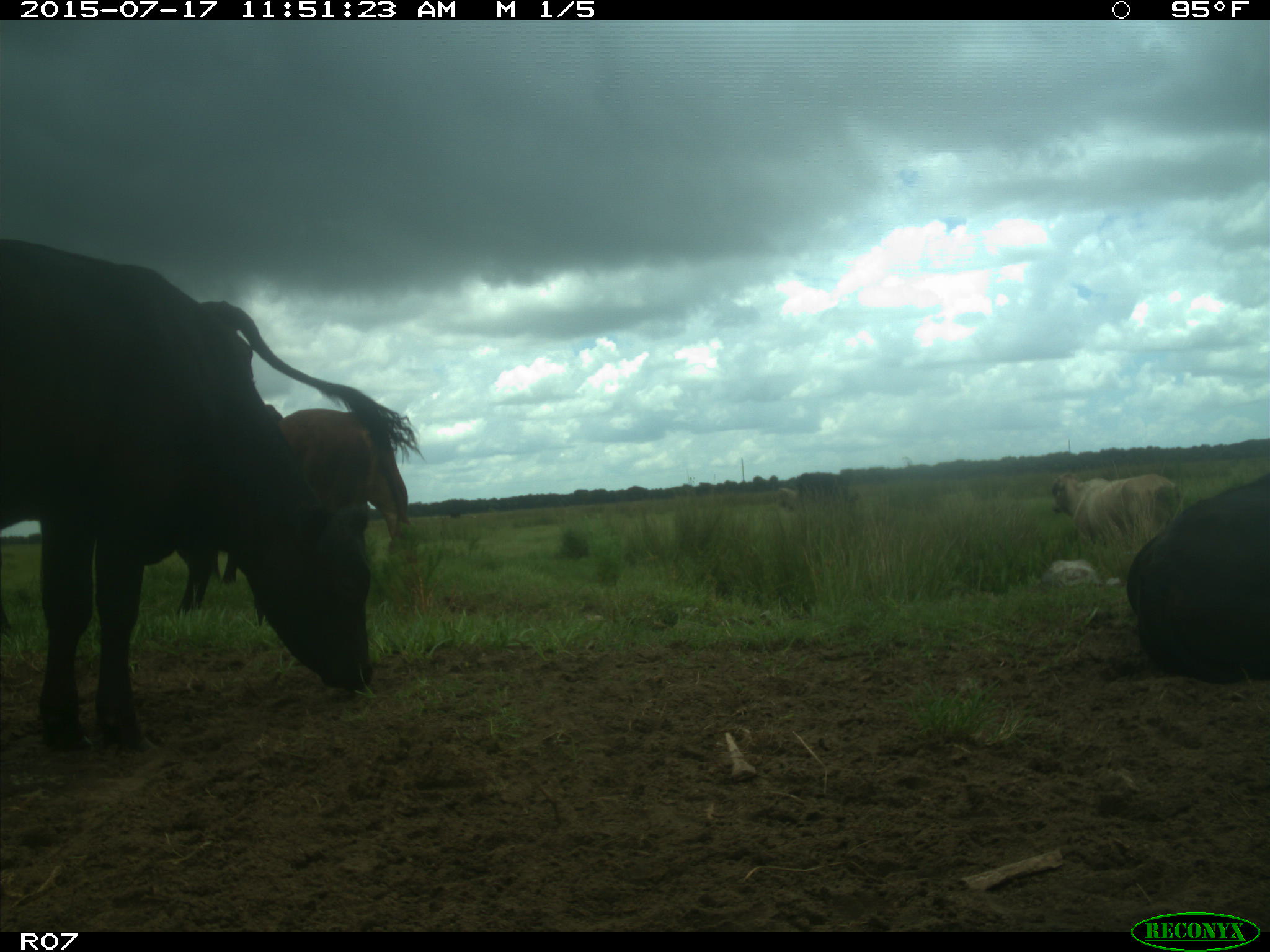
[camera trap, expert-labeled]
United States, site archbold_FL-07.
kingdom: Animalia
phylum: Chordata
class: Mammalia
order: Artiodactyla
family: Bovidae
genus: Bos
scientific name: Bos taurus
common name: domestic cow